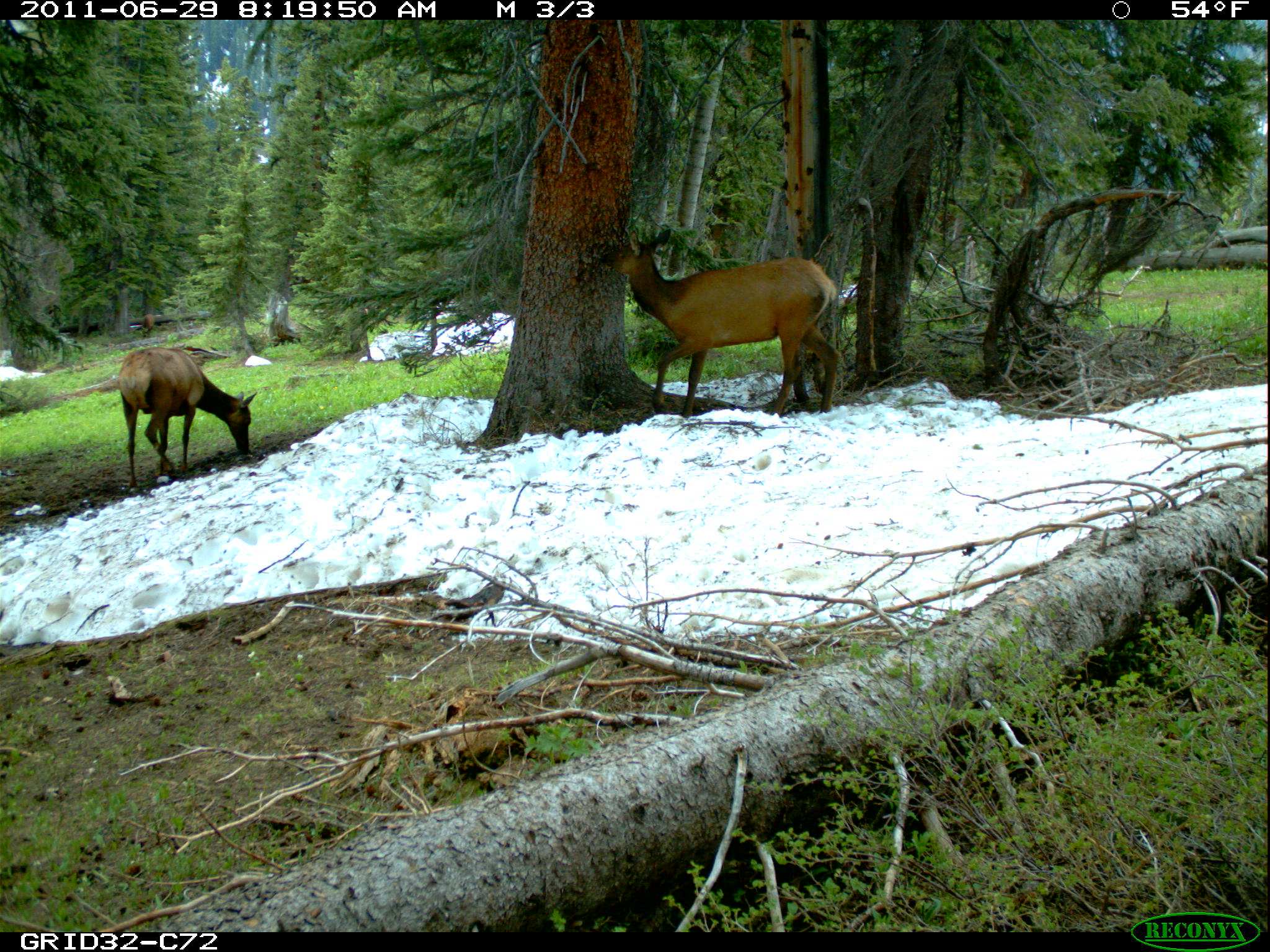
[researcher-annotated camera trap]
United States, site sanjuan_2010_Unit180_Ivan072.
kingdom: Animalia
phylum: Chordata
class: Mammalia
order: Artiodactyla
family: Cervidae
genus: Cervus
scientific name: Cervus elaphus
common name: red deer